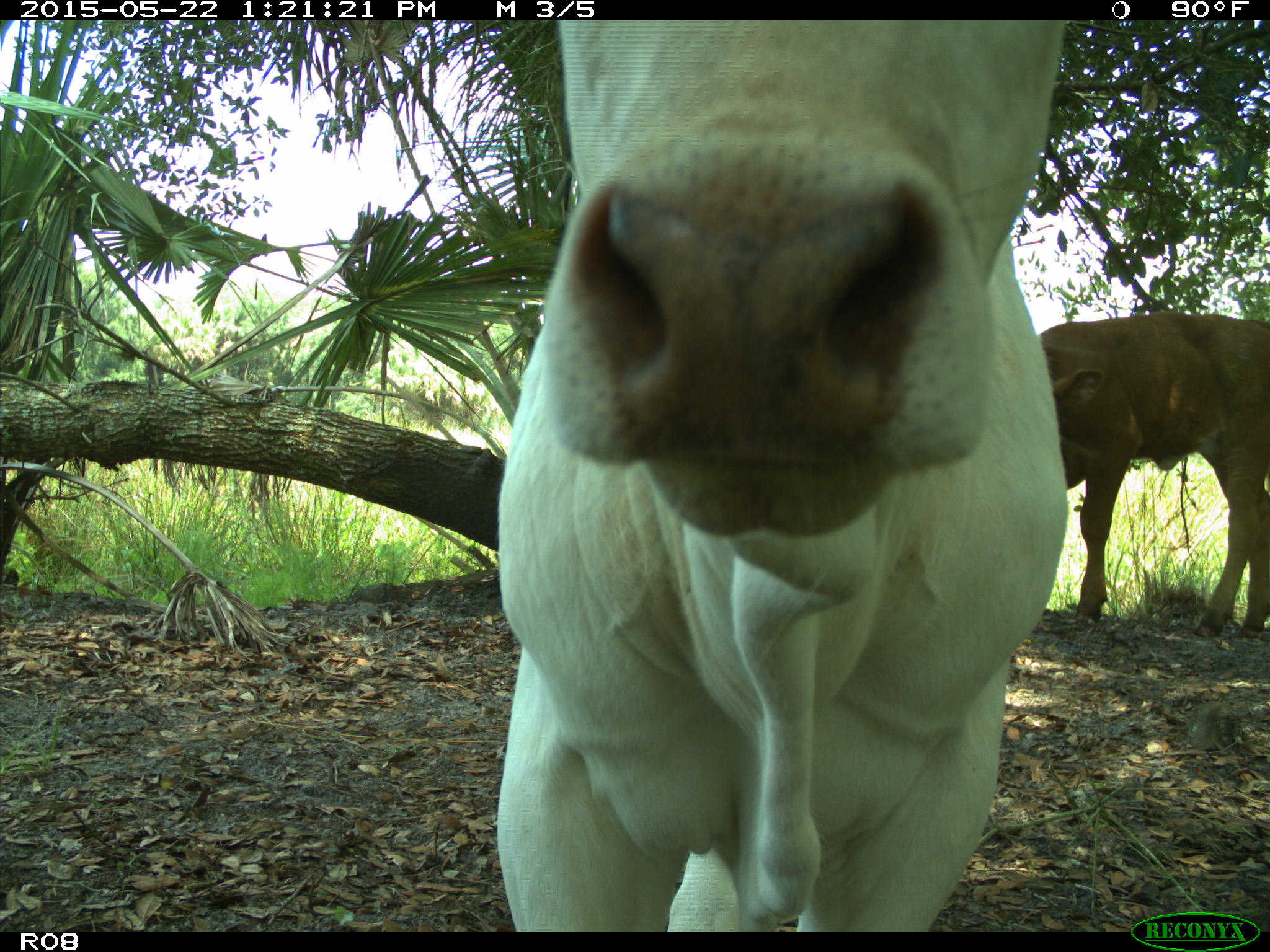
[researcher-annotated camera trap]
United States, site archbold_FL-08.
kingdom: Animalia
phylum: Chordata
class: Mammalia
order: Artiodactyla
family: Bovidae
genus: Bos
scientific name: Bos taurus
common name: domestic cow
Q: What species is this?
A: Bos taurus (domestic cow).